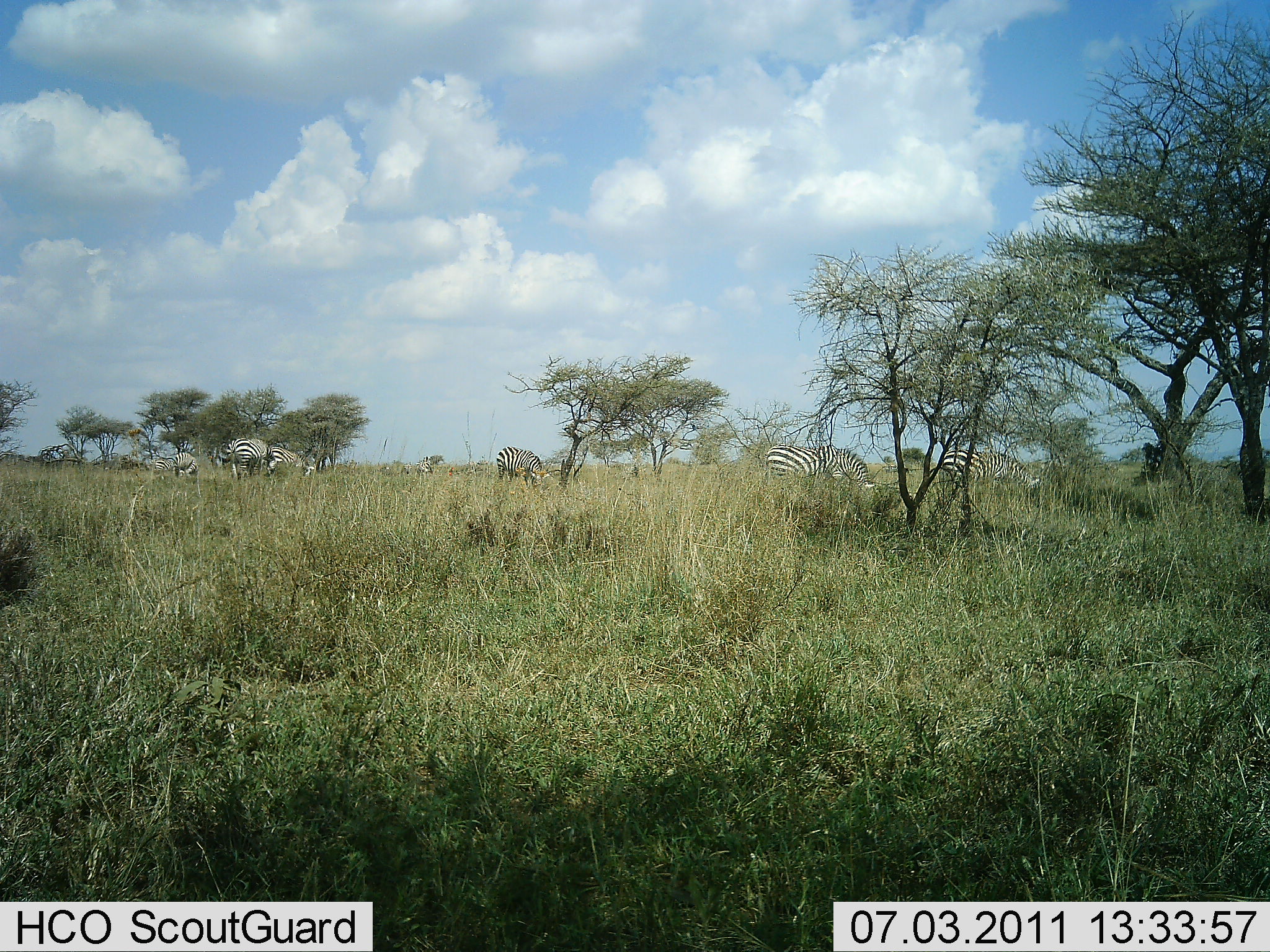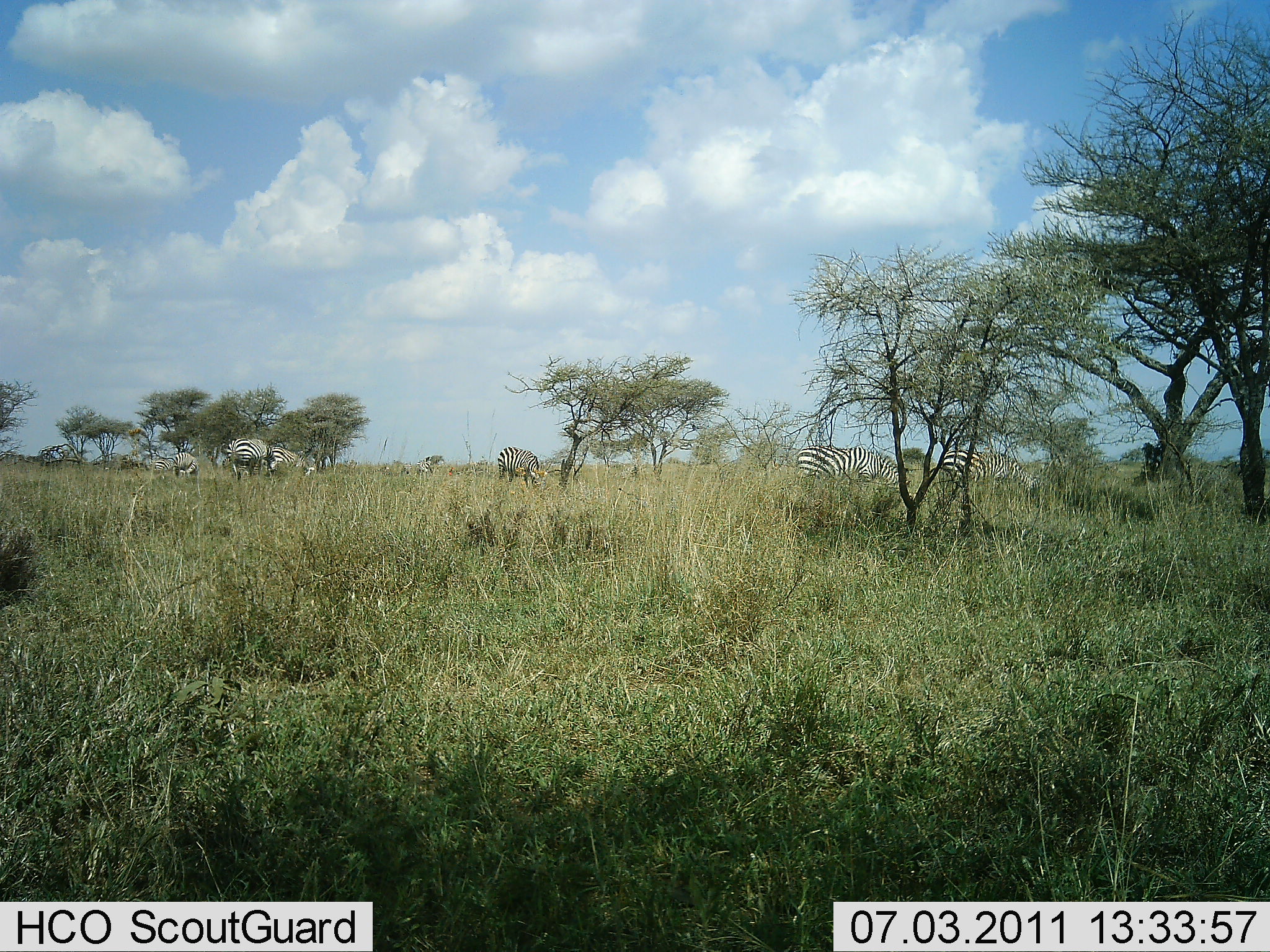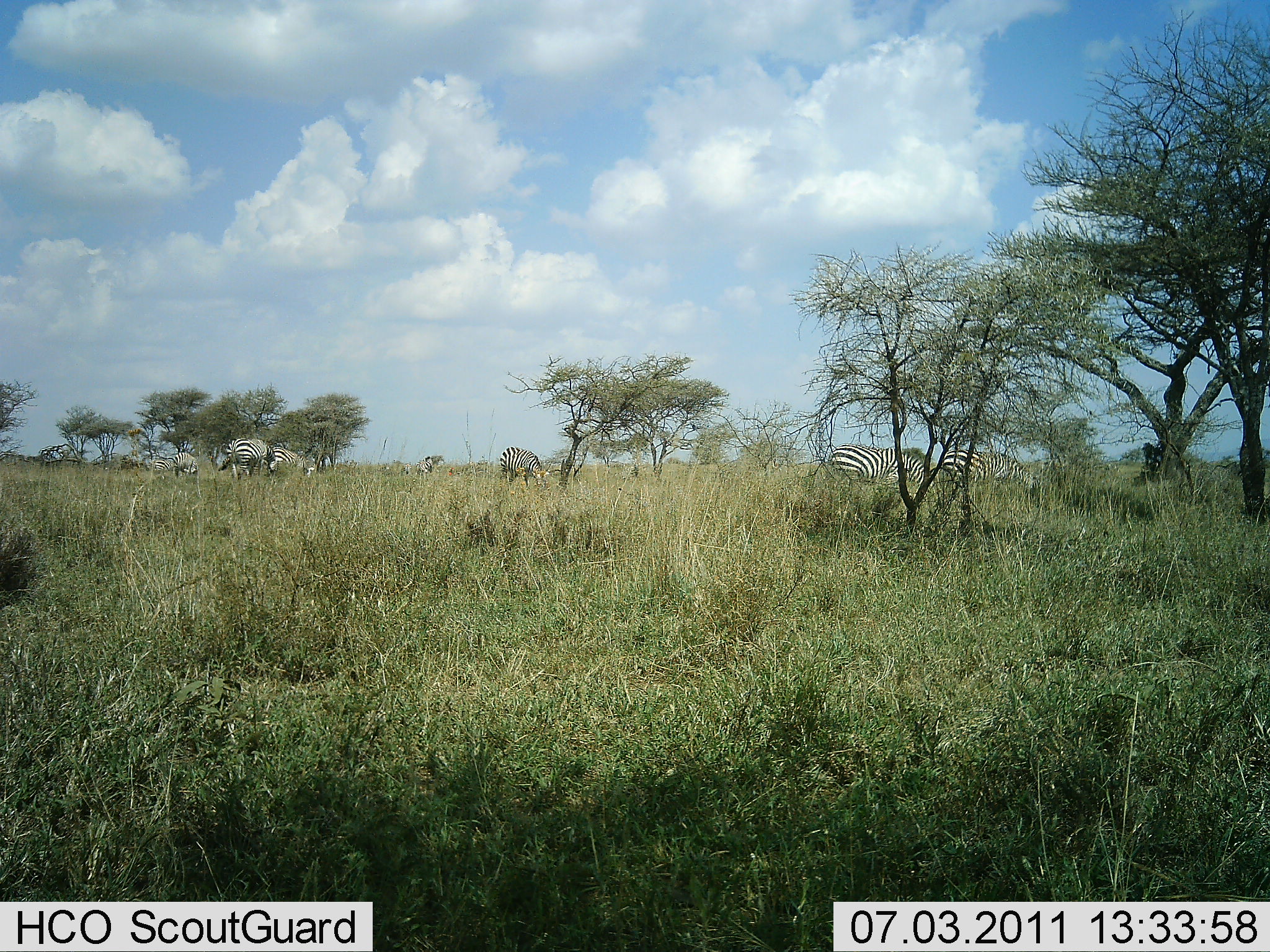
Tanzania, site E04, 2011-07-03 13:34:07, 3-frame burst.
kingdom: Animalia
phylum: Chordata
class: Mammalia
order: Perissodactyla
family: Equidae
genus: Equus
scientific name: Equus quagga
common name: plains zebra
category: zebra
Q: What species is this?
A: Zebra (plains zebra) (Equus quagga).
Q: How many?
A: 7.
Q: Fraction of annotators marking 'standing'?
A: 30%.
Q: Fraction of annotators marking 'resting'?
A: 0%.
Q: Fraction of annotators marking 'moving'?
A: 40%.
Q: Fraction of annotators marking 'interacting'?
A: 0%.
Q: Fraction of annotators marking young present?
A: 0%.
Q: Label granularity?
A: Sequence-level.